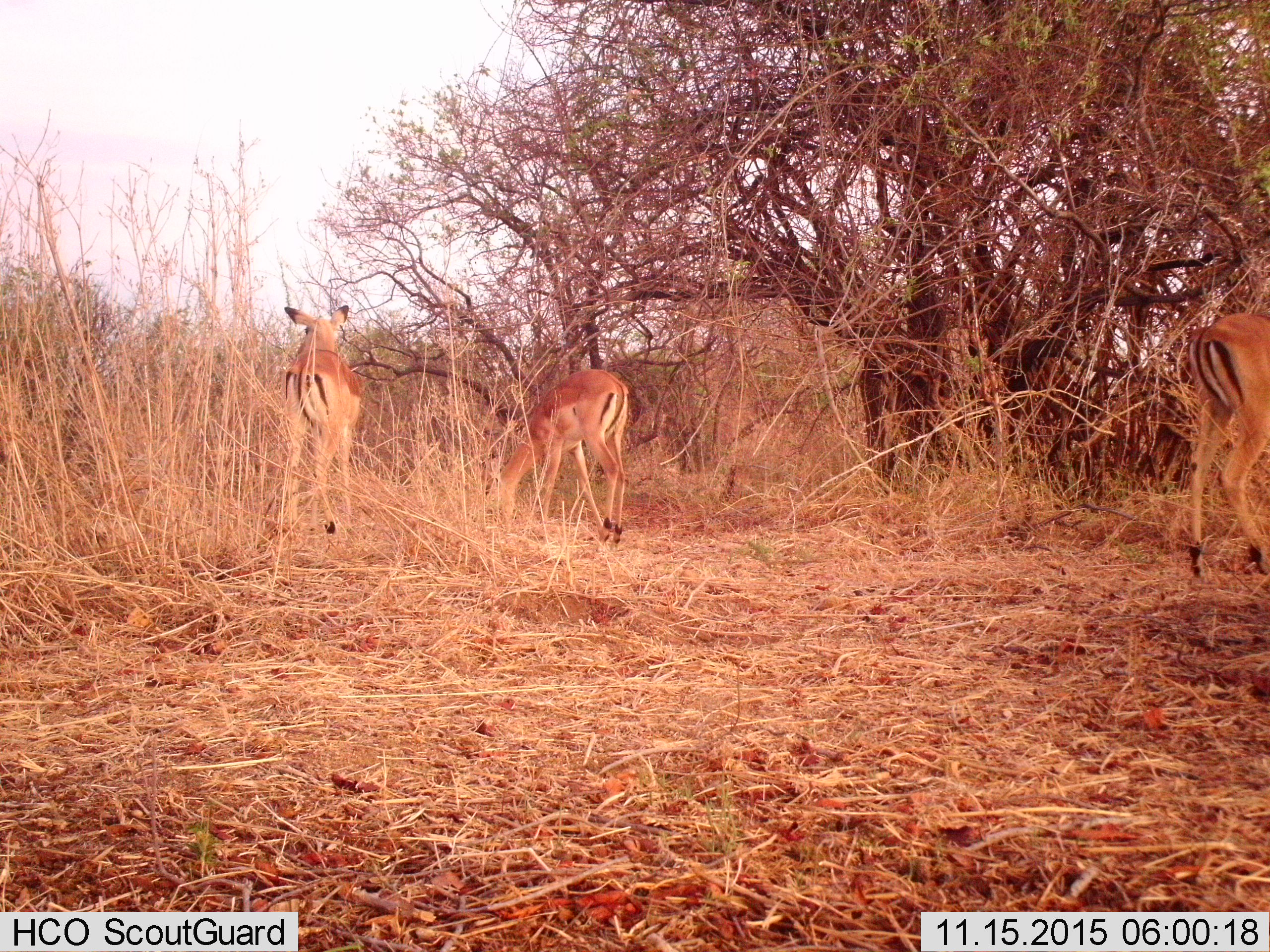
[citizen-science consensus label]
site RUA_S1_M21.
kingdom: Animalia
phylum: Chordata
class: Mammalia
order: Artiodactyla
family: Bovidae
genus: Aepyceros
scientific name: Aepyceros melampus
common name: impala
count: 3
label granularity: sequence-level